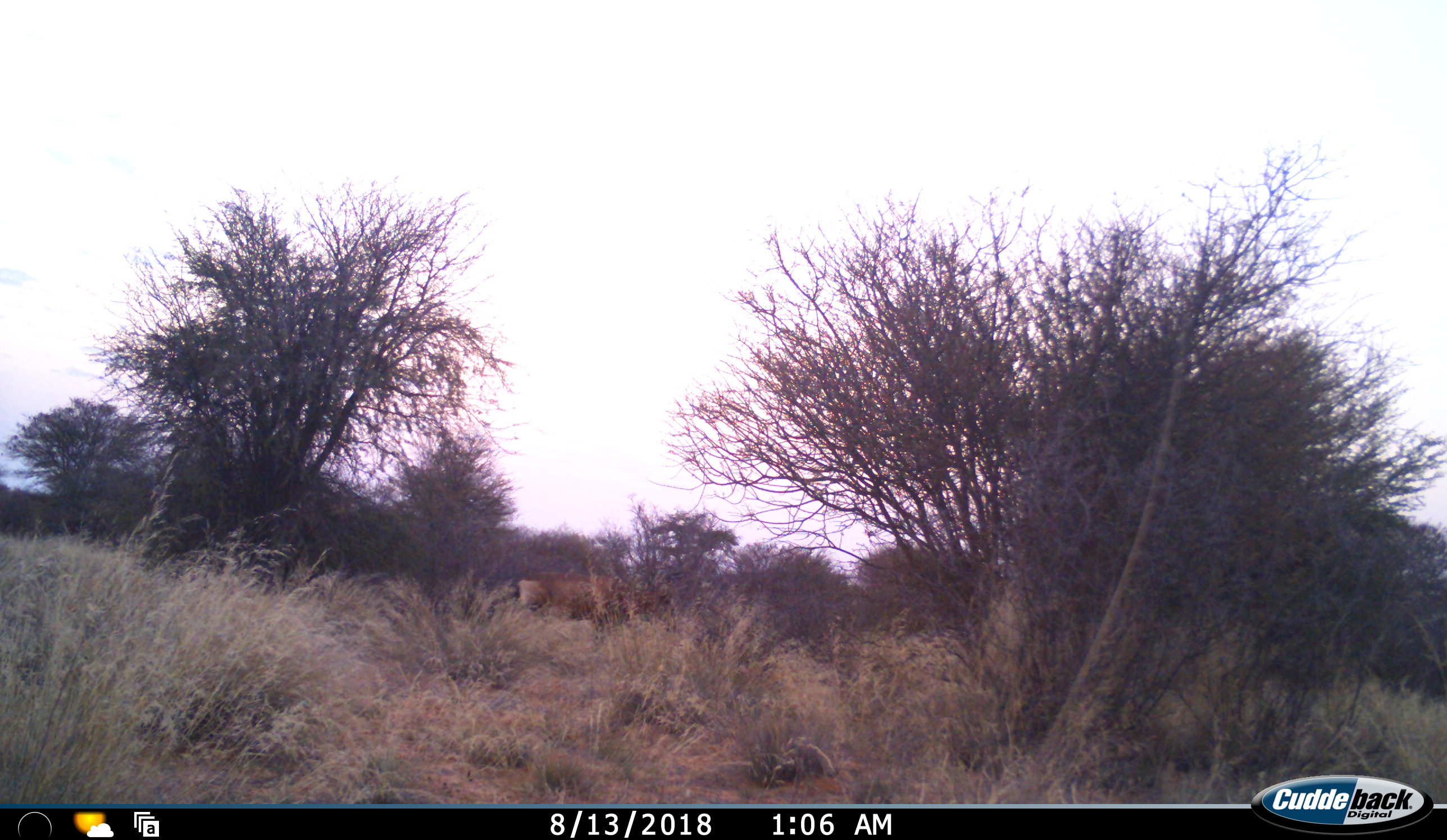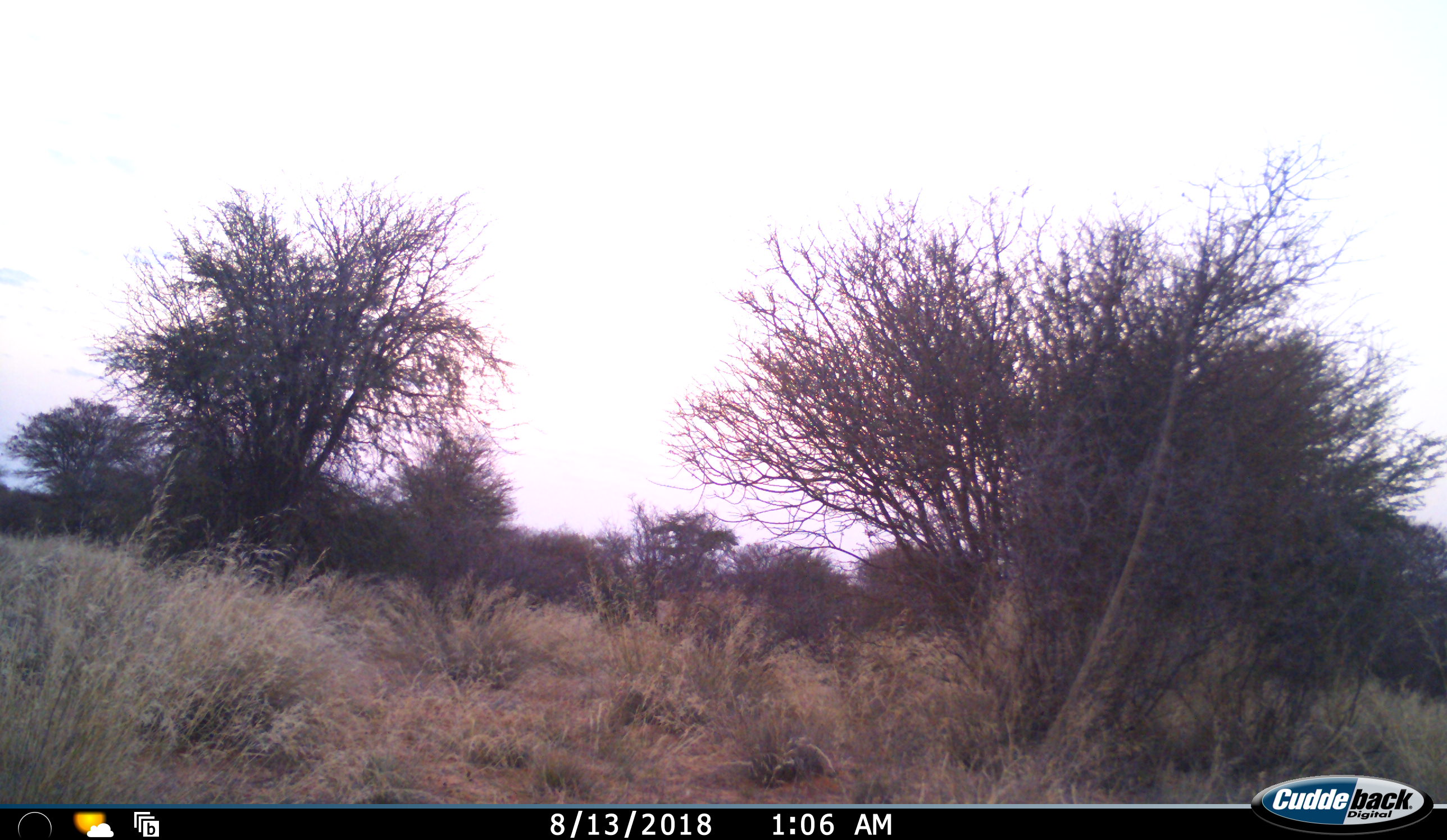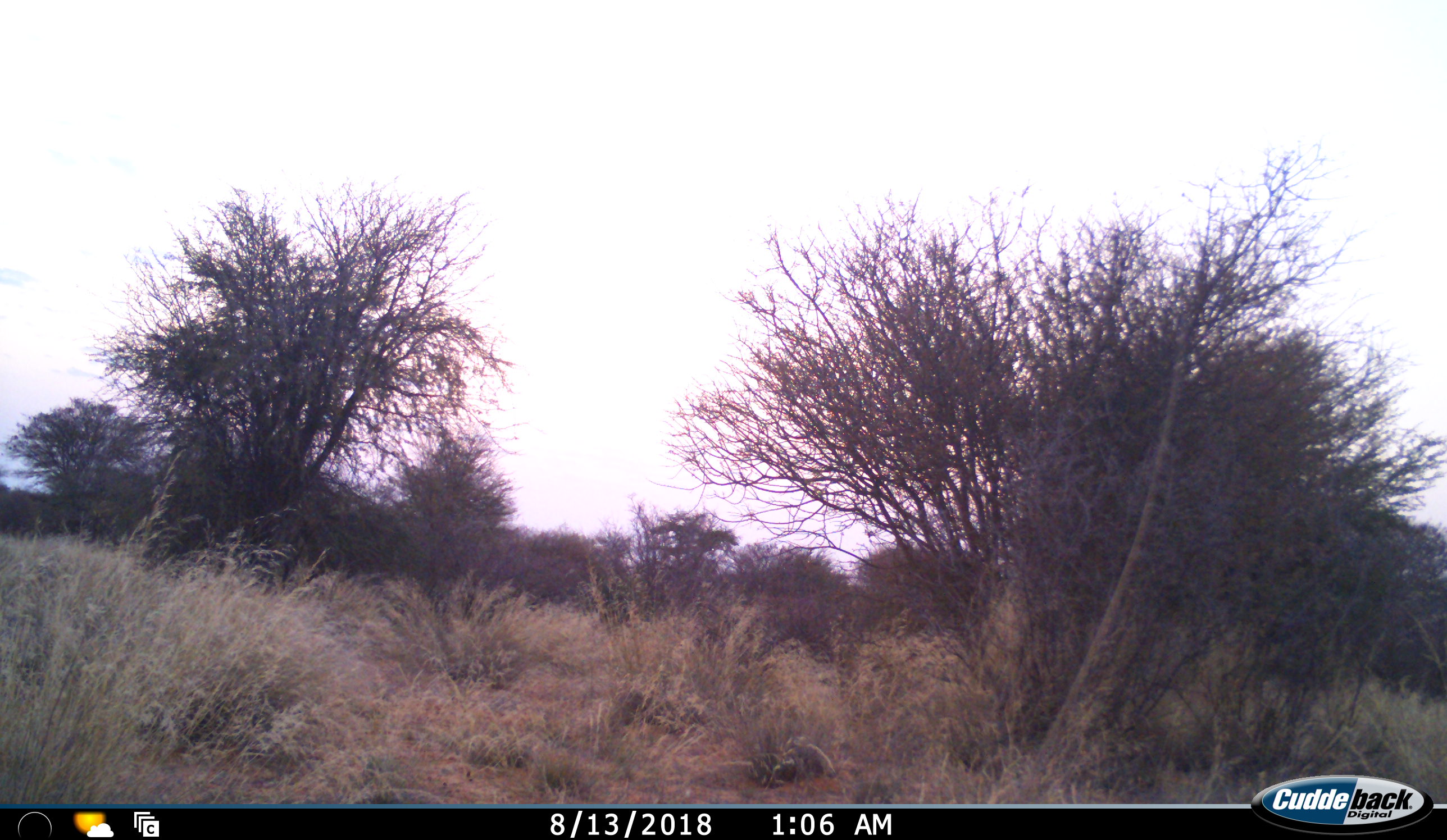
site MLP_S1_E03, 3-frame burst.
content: unidentified animal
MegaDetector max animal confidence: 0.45